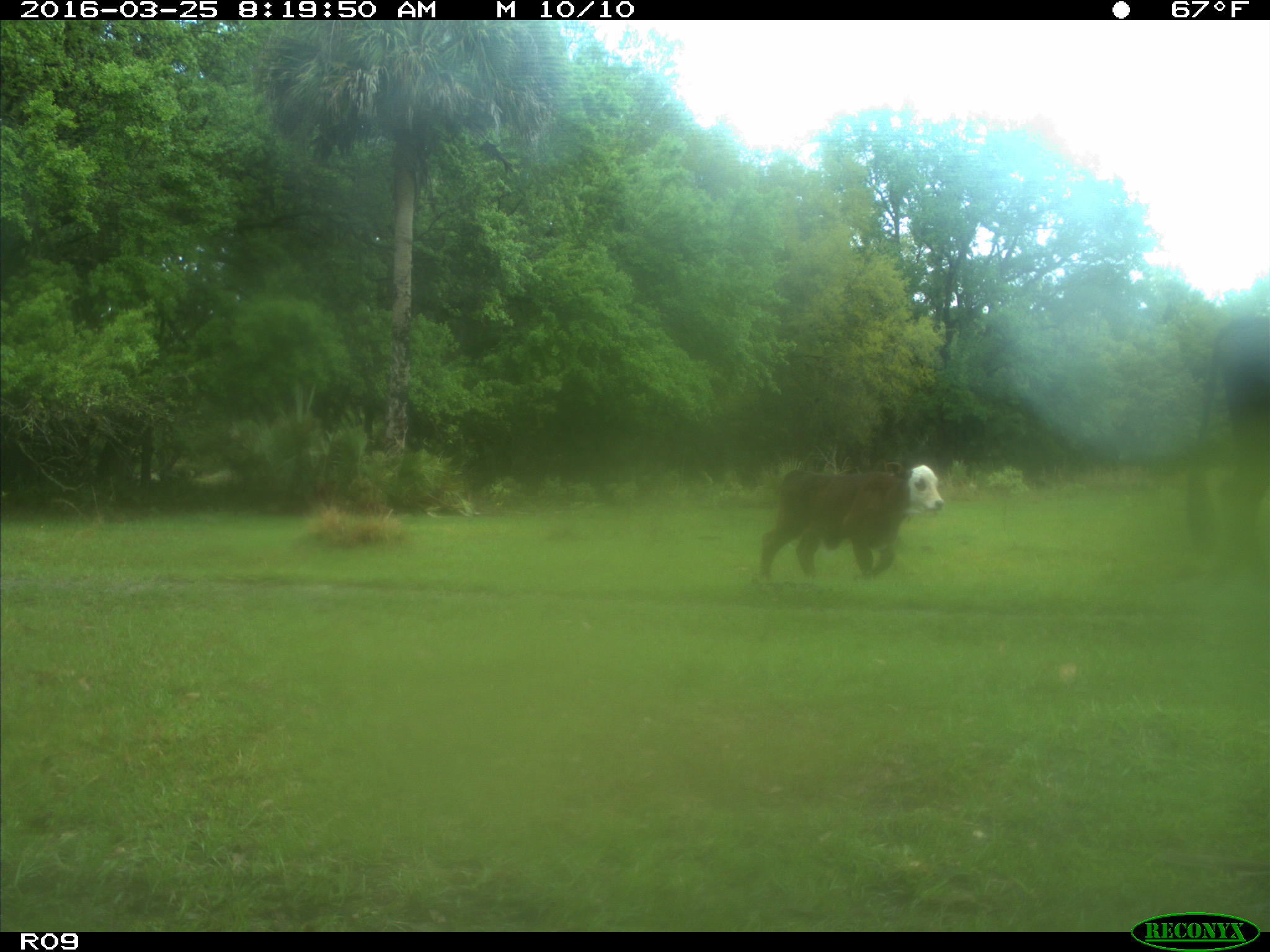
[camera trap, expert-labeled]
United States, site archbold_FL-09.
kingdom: Animalia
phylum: Chordata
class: Mammalia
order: Artiodactyla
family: Bovidae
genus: Bos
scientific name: Bos taurus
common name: domestic cow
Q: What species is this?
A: Bos taurus (domestic cow).